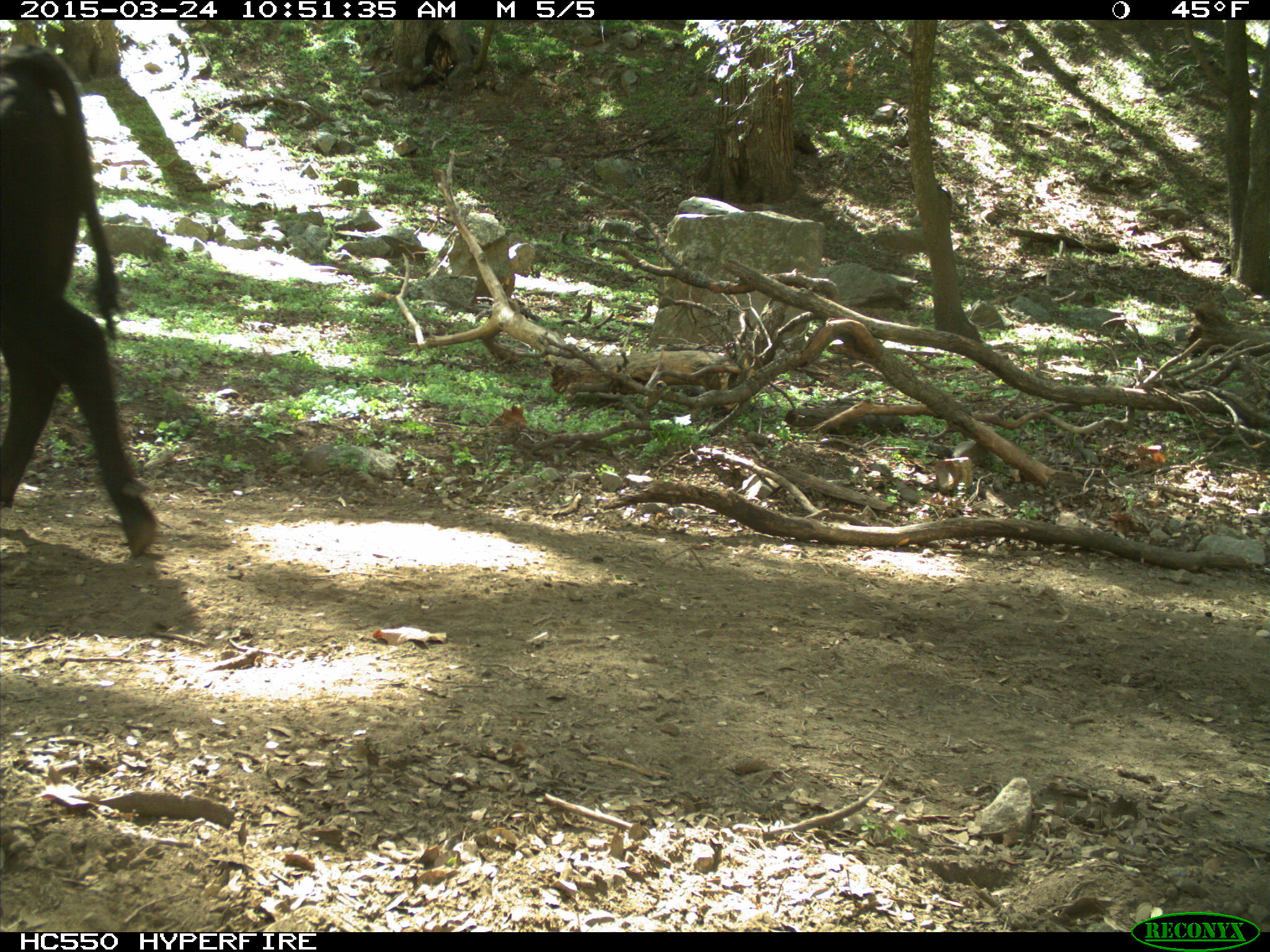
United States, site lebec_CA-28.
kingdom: Animalia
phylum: Chordata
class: Mammalia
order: Artiodactyla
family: Bovidae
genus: Bos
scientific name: Bos taurus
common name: domestic cow